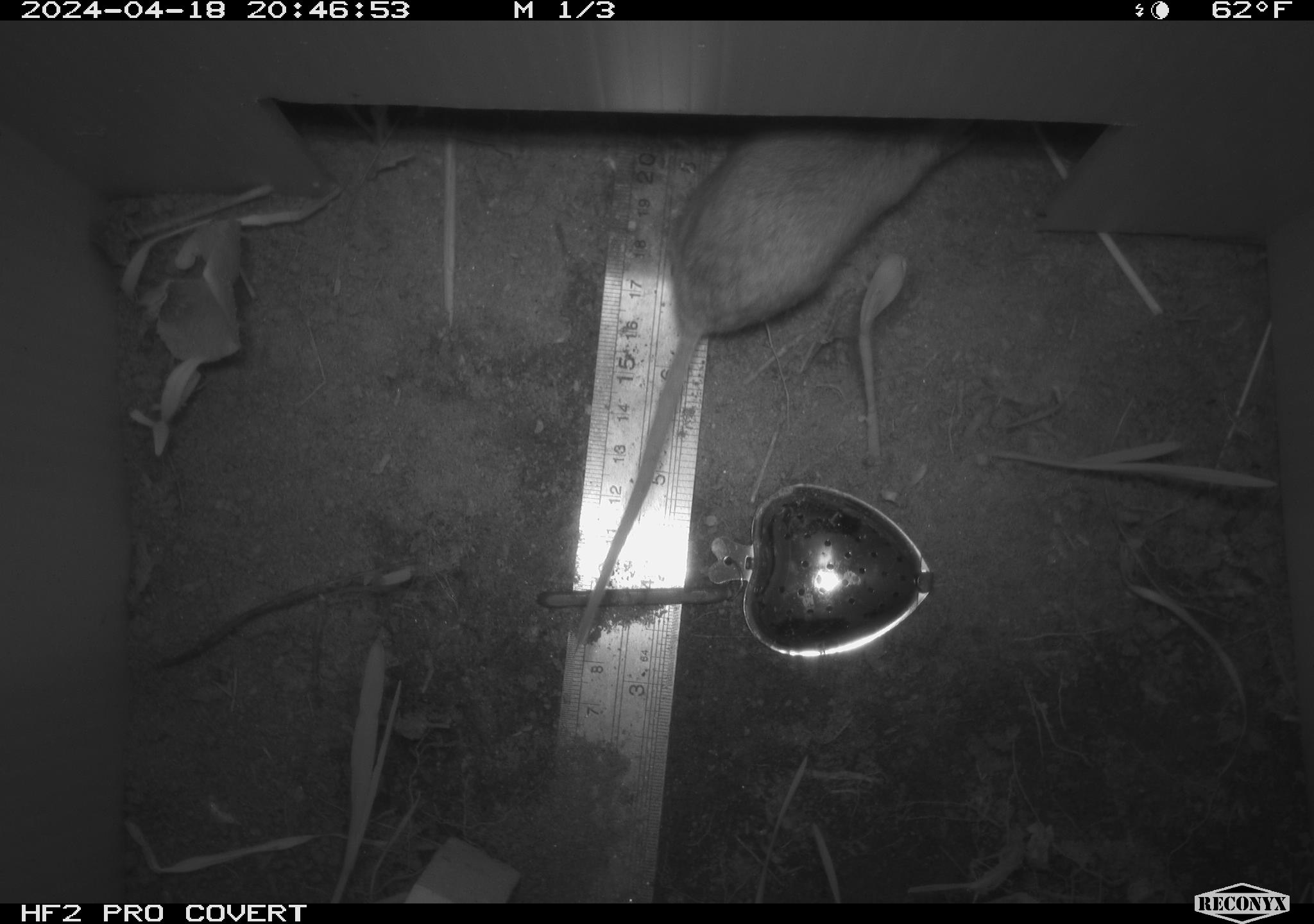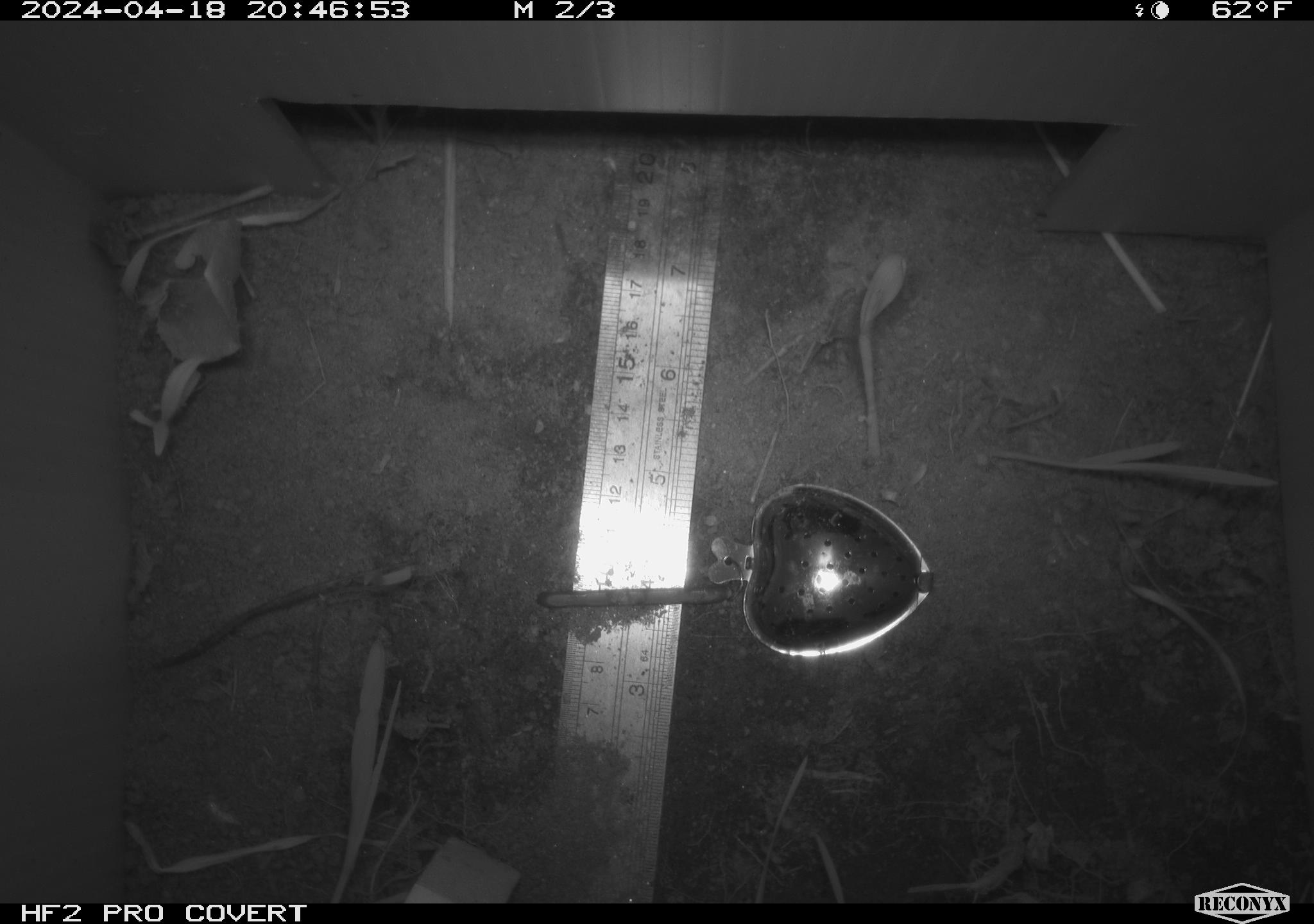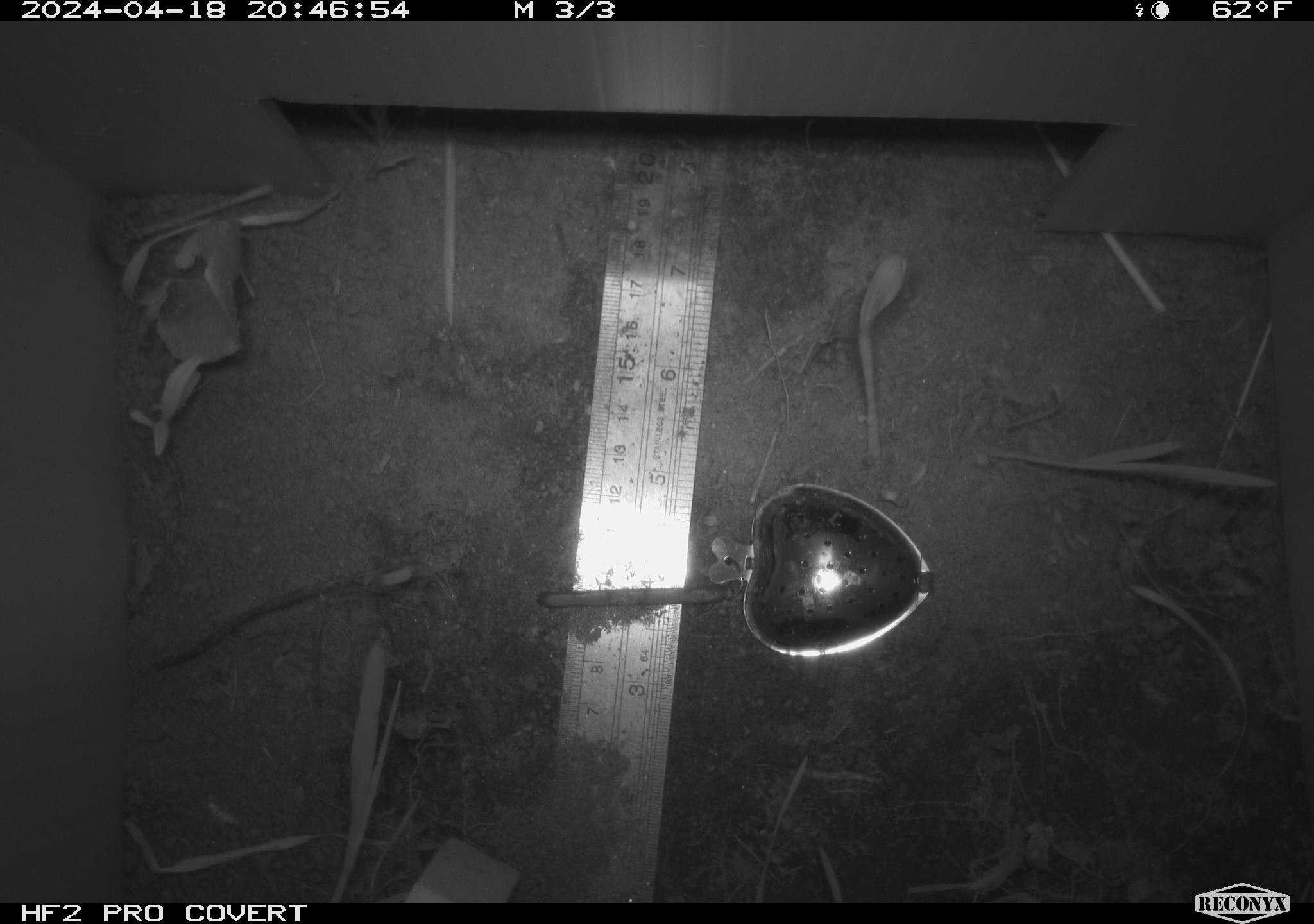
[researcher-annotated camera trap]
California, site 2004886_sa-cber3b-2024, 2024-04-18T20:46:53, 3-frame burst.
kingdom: Animalia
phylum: Chordata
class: Mammalia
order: Rodentia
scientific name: Rodentia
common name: mouse species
Mouse species (Rodentia).